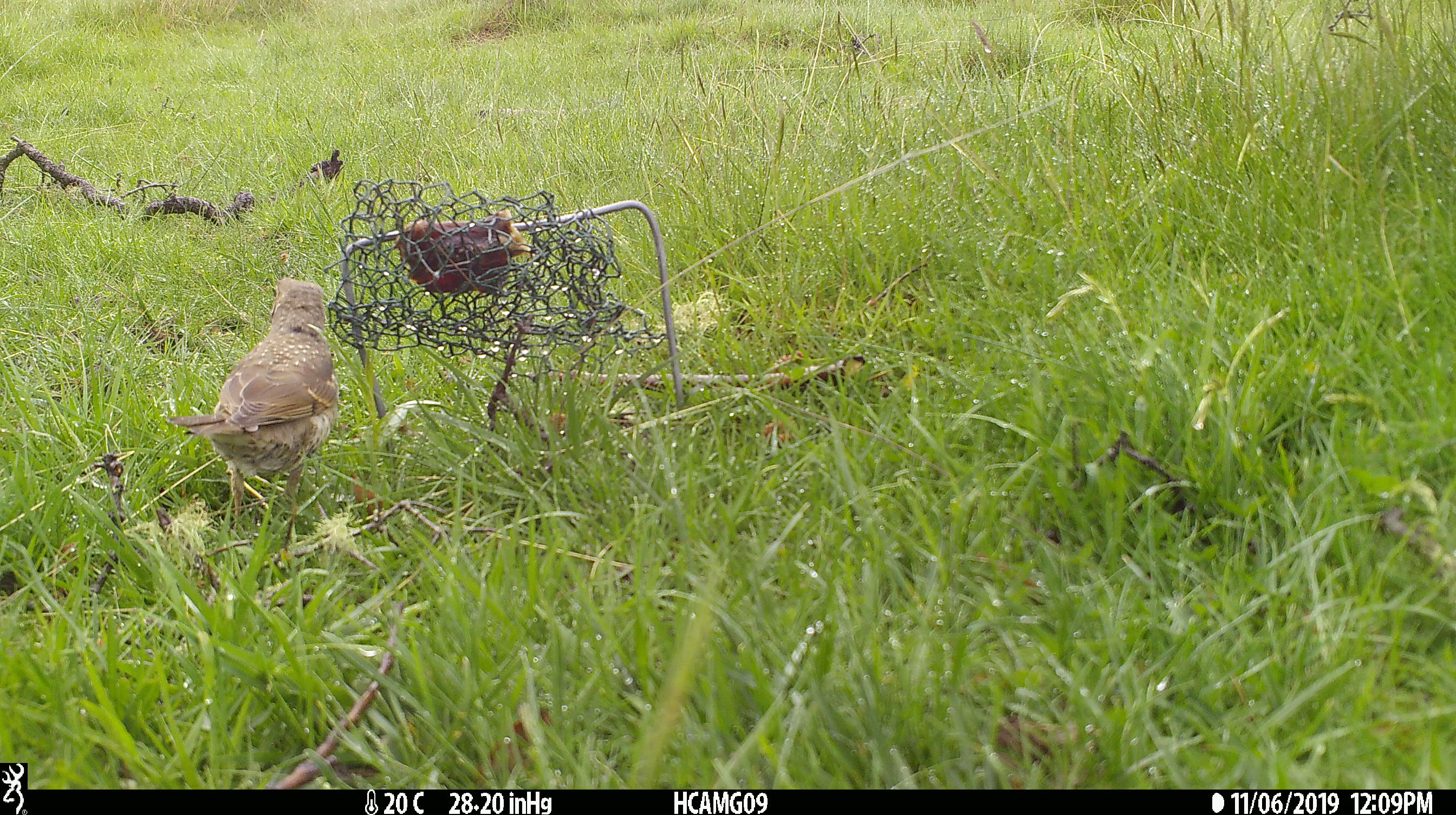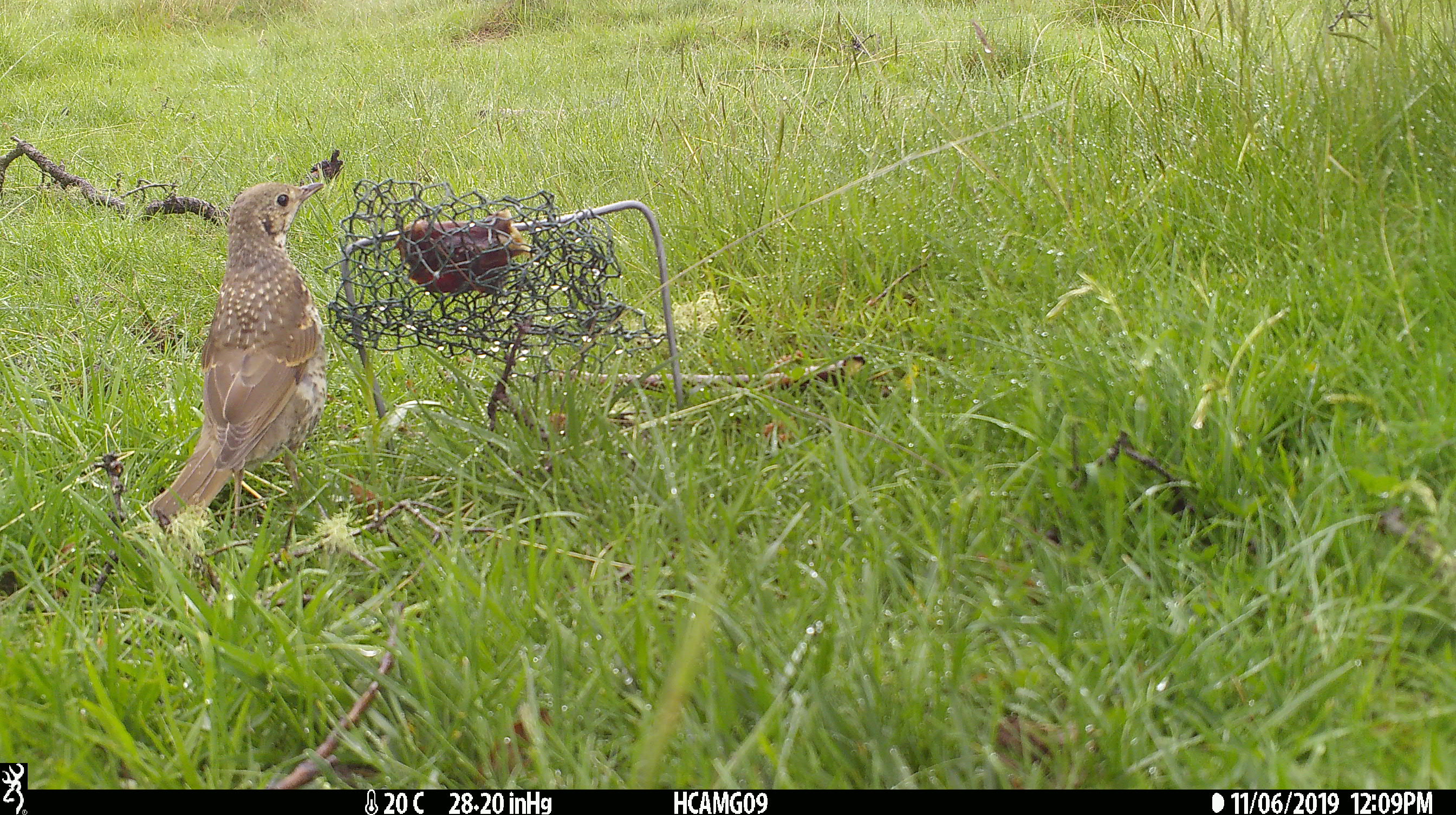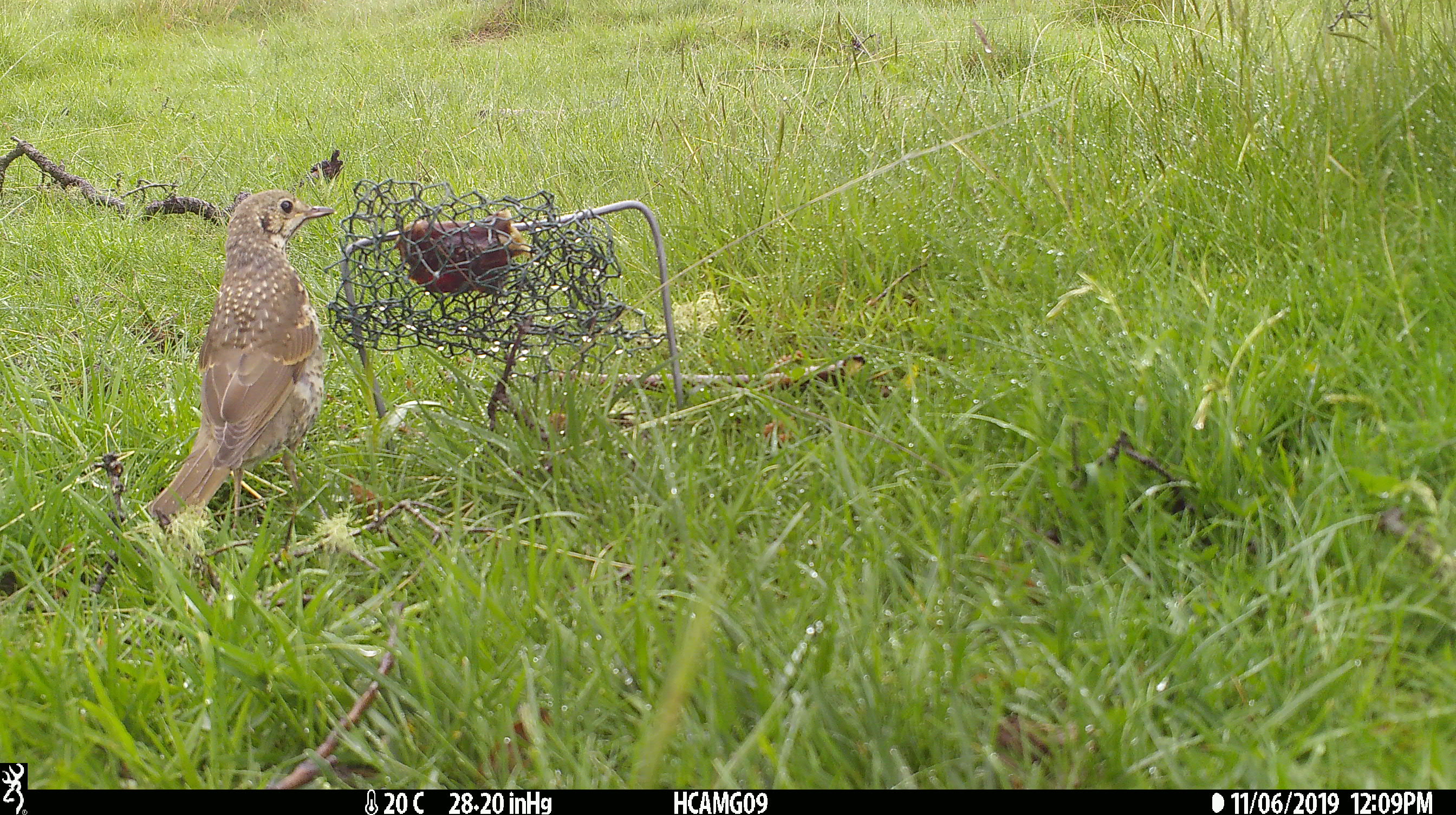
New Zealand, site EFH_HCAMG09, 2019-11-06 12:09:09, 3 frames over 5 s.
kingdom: Animalia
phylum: Chordata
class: Aves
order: Passeriformes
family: Turdidae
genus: Turdus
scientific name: Turdus philomelos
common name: song thrush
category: thrush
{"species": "thrush (song thrush) (Turdus philomelos)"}